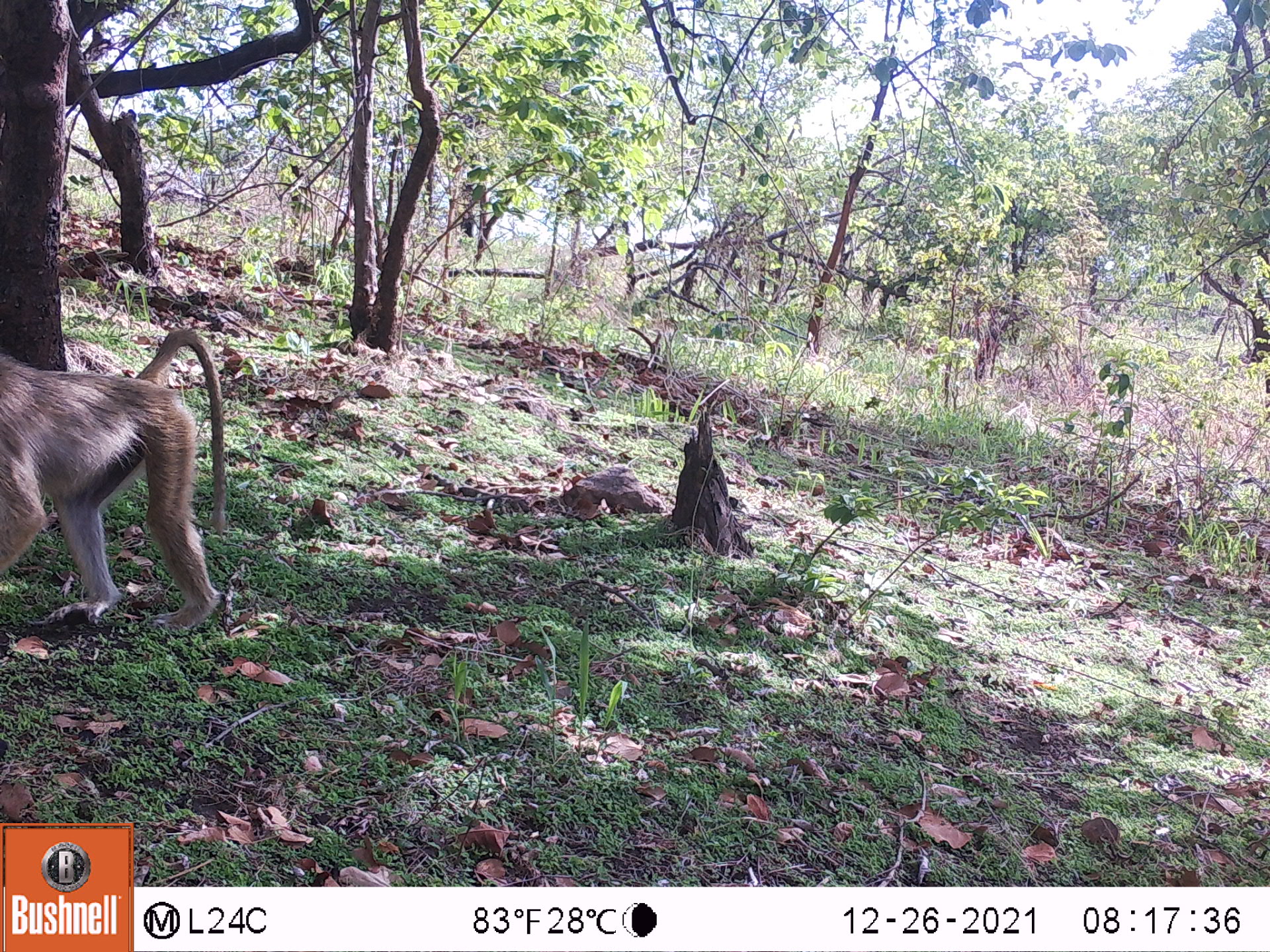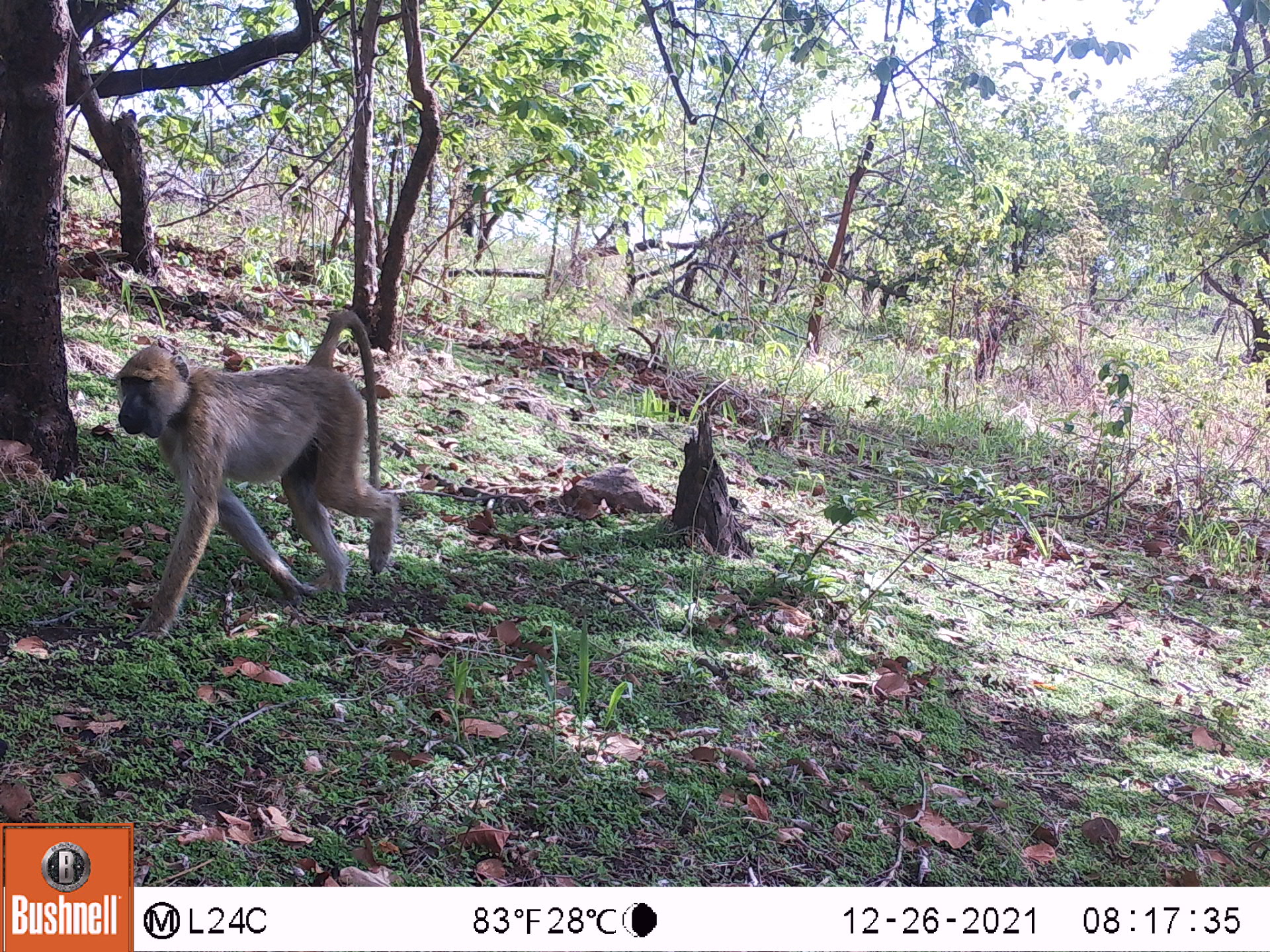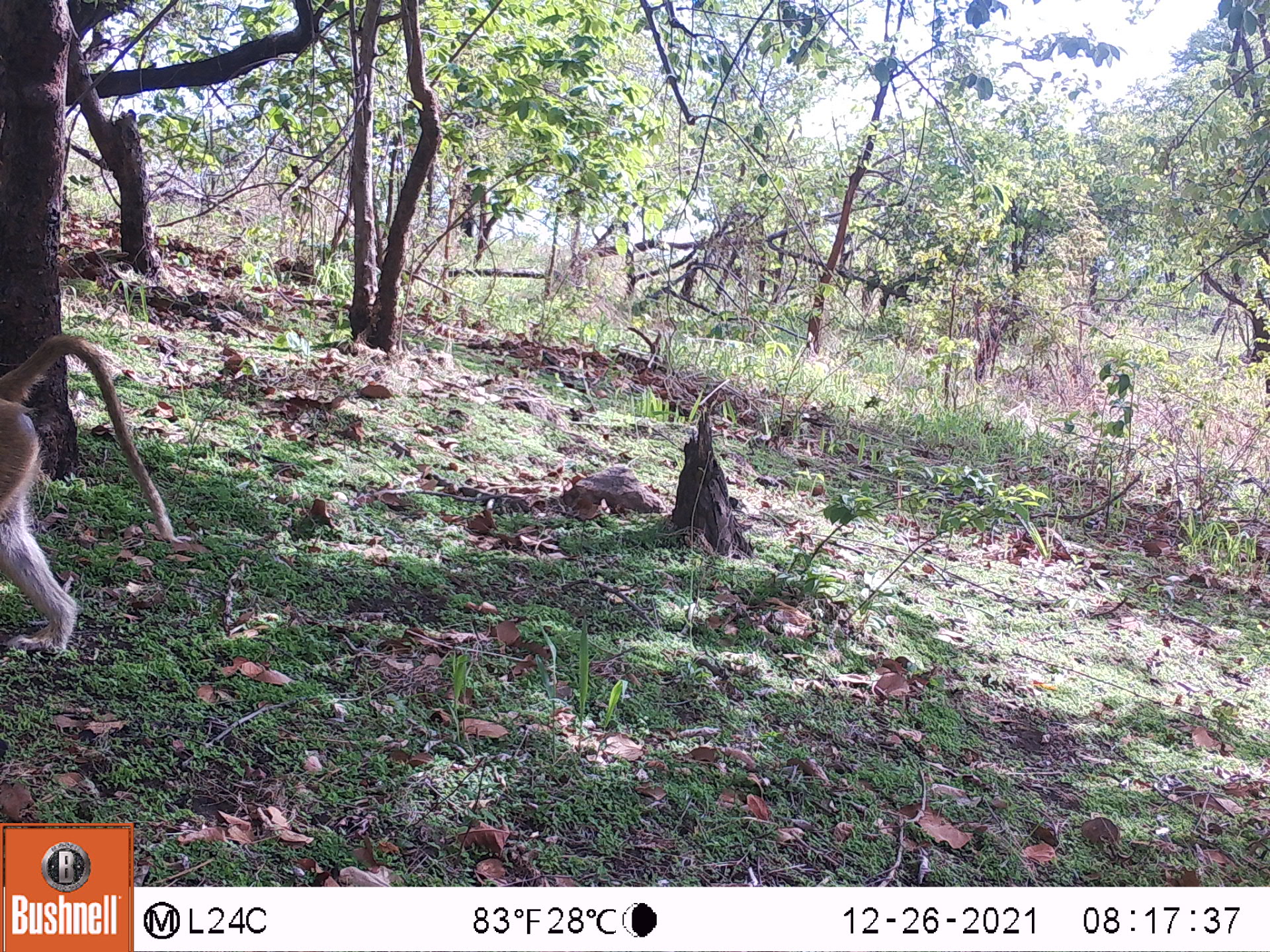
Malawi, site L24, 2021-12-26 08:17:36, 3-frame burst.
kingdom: Animalia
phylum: Chordata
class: Mammalia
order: Primates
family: Cercopithecidae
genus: Papio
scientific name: Papio cynocephalus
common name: yellow baboon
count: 1